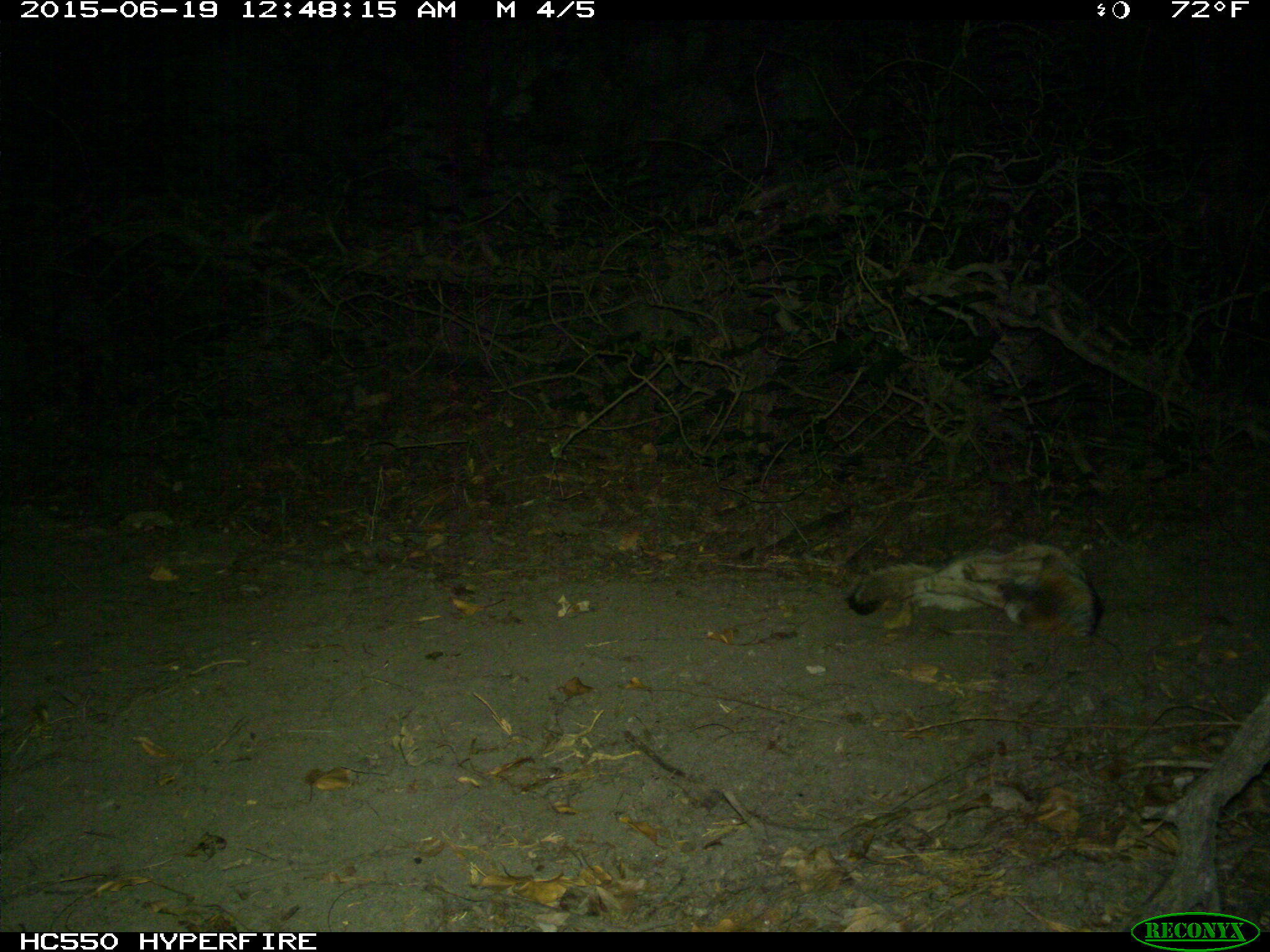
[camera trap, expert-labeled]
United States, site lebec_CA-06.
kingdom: Animalia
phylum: Chordata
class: Mammalia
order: Carnivora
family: Canidae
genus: Urocyon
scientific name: Urocyon cinereoargenteus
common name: gray fox